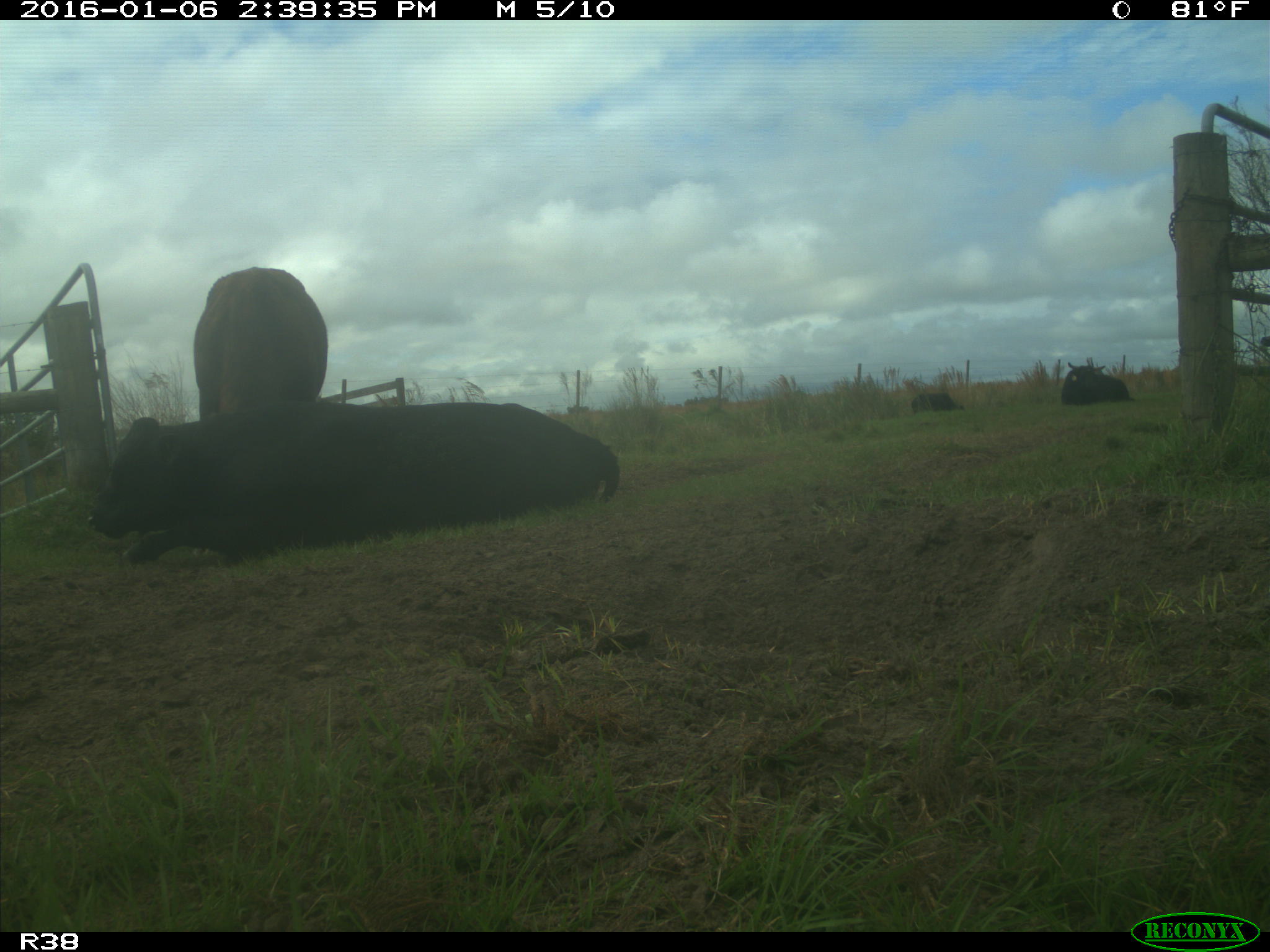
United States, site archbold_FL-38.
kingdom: Animalia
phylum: Chordata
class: Mammalia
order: Artiodactyla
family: Bovidae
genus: Bos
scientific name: Bos taurus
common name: domestic cow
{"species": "Bos taurus (domestic cow)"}